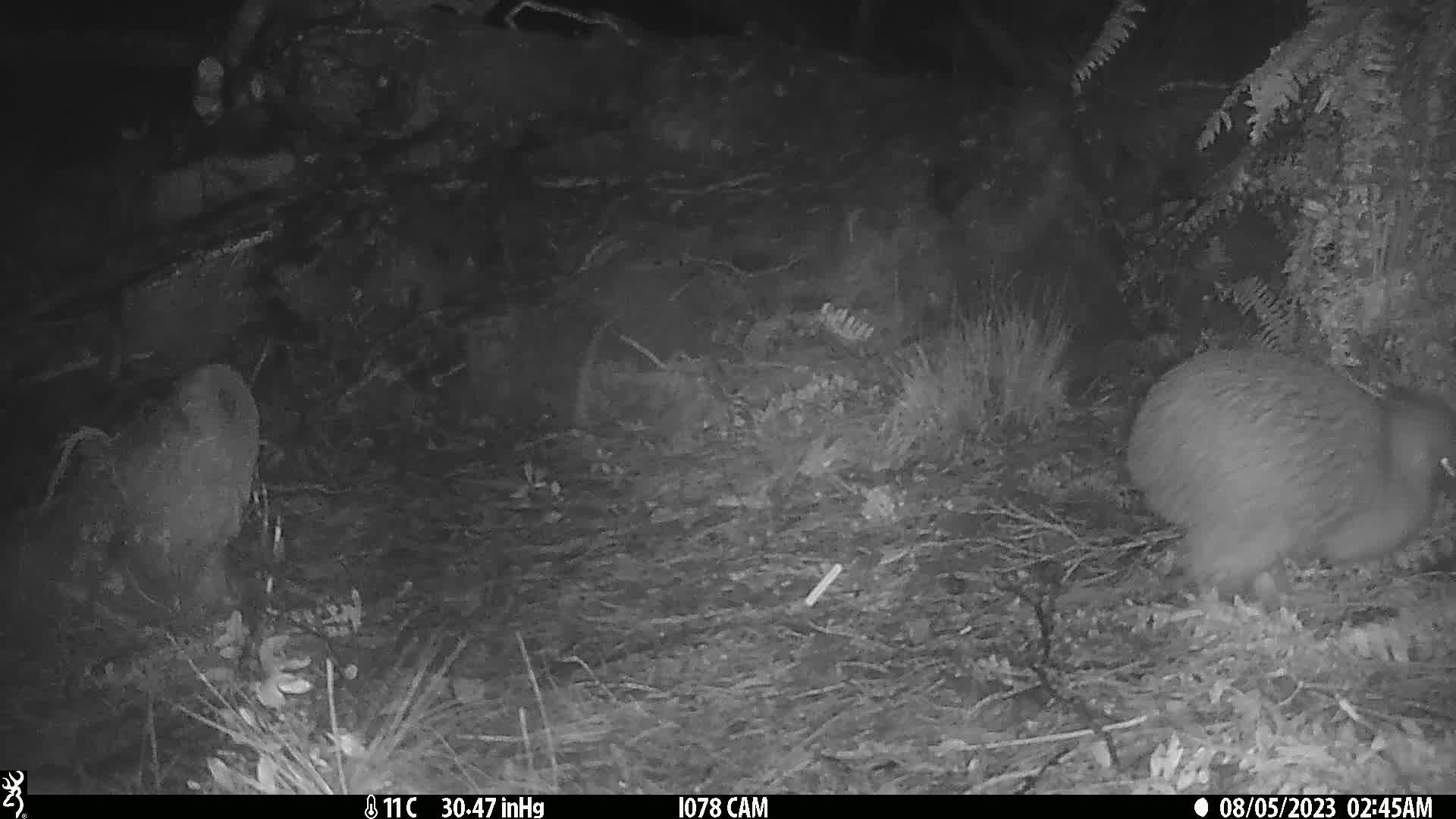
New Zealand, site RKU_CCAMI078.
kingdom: Animalia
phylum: Chordata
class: Aves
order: Apterygiformes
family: Apterygidae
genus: Apteryx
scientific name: Apteryx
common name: kiwi